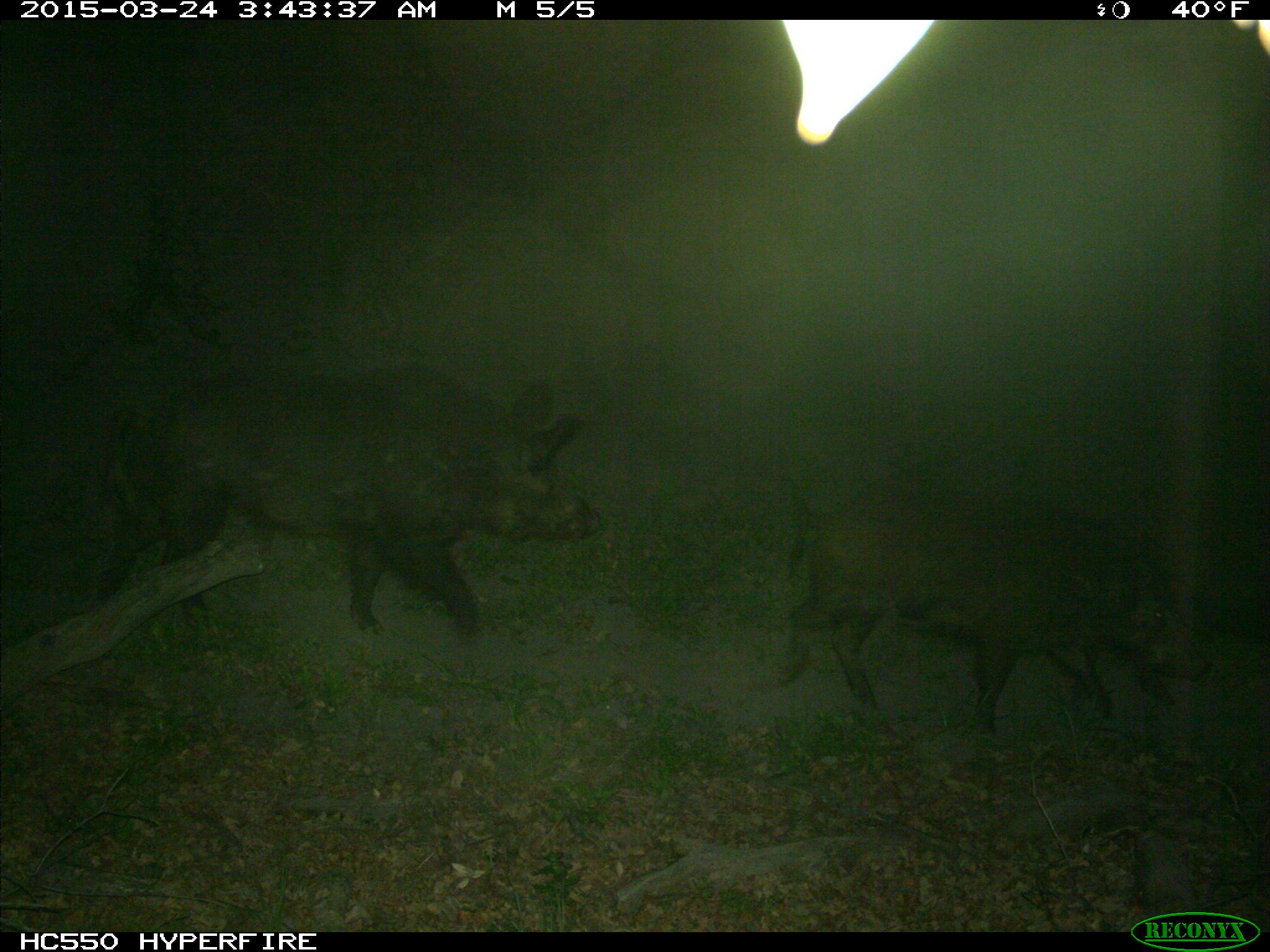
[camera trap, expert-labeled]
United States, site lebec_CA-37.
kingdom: Animalia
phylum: Chordata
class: Mammalia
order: Artiodactyla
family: Suidae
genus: Sus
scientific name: Sus scrofa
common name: wild boar